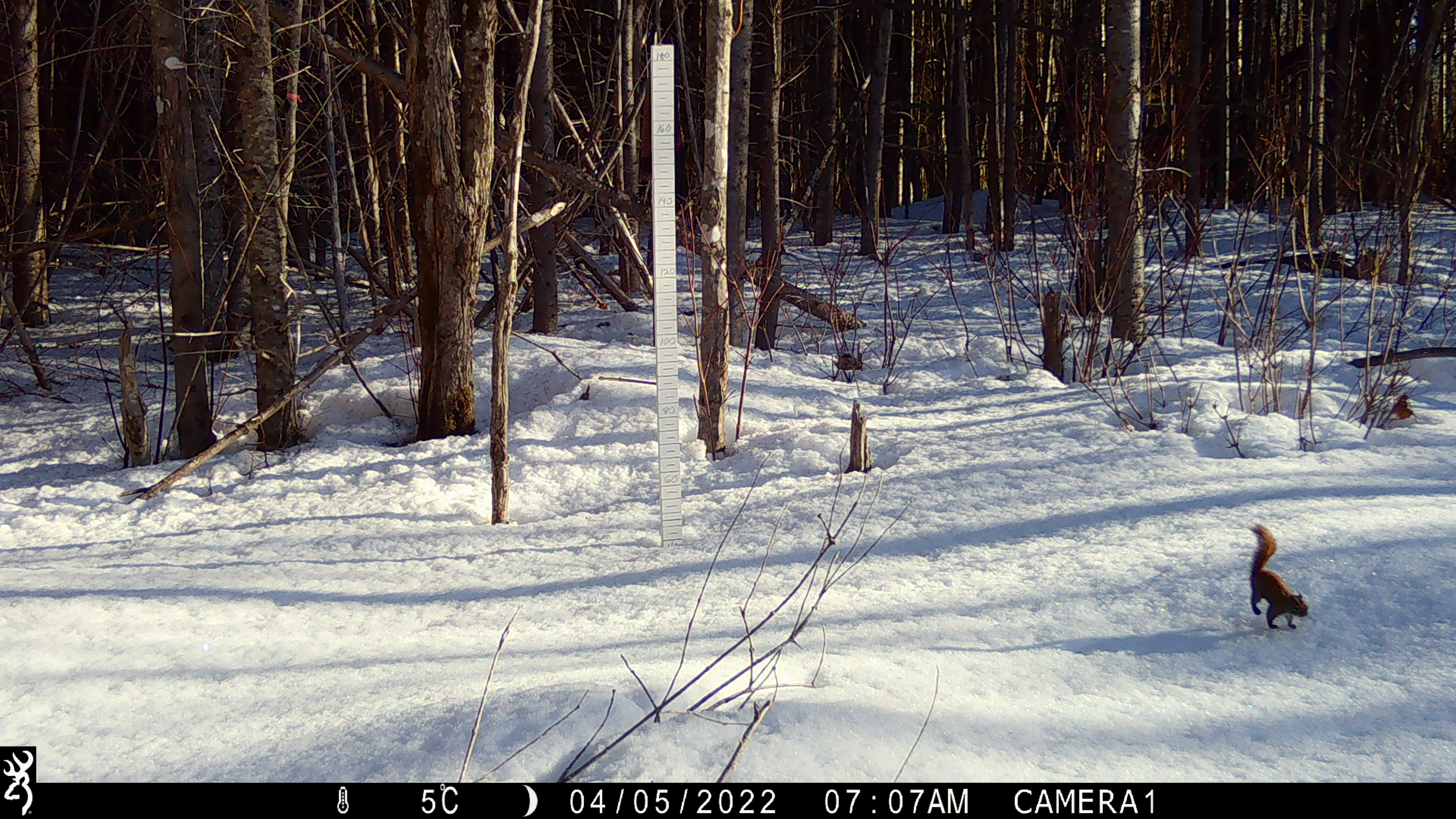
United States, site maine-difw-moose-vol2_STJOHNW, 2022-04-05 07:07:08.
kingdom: Animalia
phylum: Chordata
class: Mammalia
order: Rodentia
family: Sciuridae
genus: Tamiasciurus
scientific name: Tamiasciurus hudsonicus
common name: red squirrel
Red squirrel (Tamiasciurus hudsonicus).